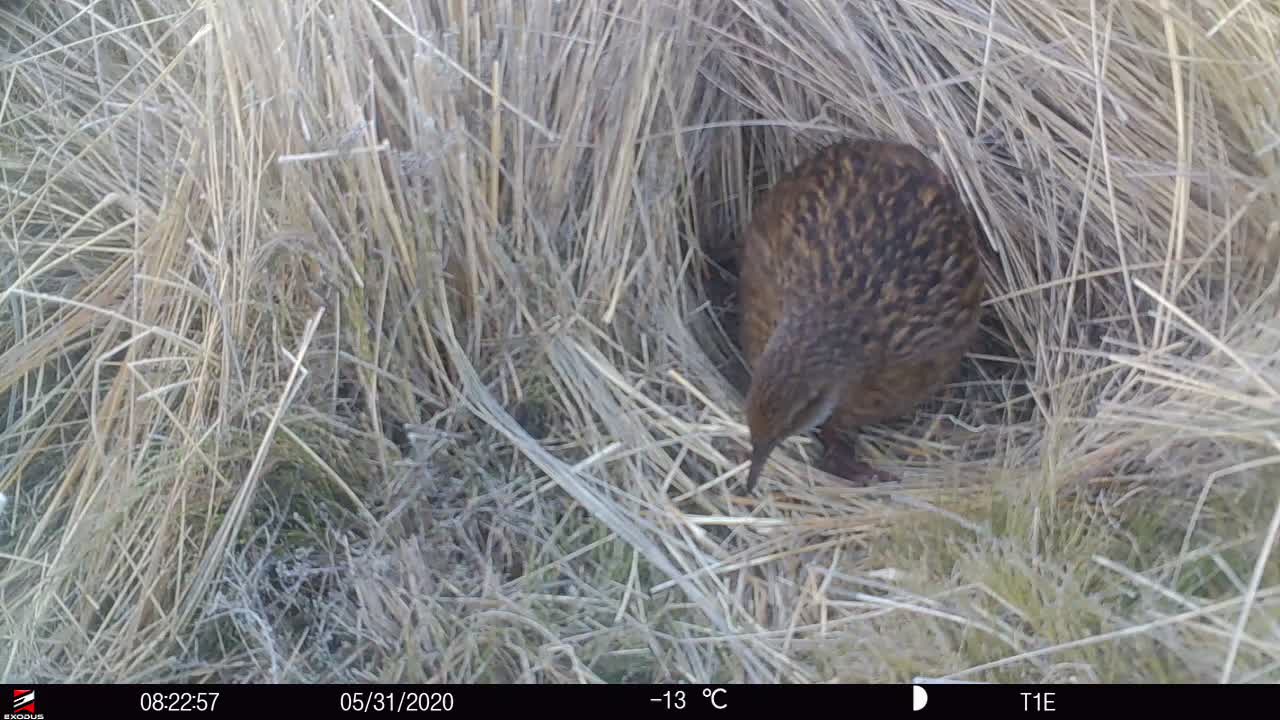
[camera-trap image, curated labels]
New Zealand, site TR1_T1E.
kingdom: Animalia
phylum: Chordata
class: Aves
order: Gruiformes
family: Rallidae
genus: Gallirallus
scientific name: Gallirallus australis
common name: weka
Weka (Gallirallus australis).